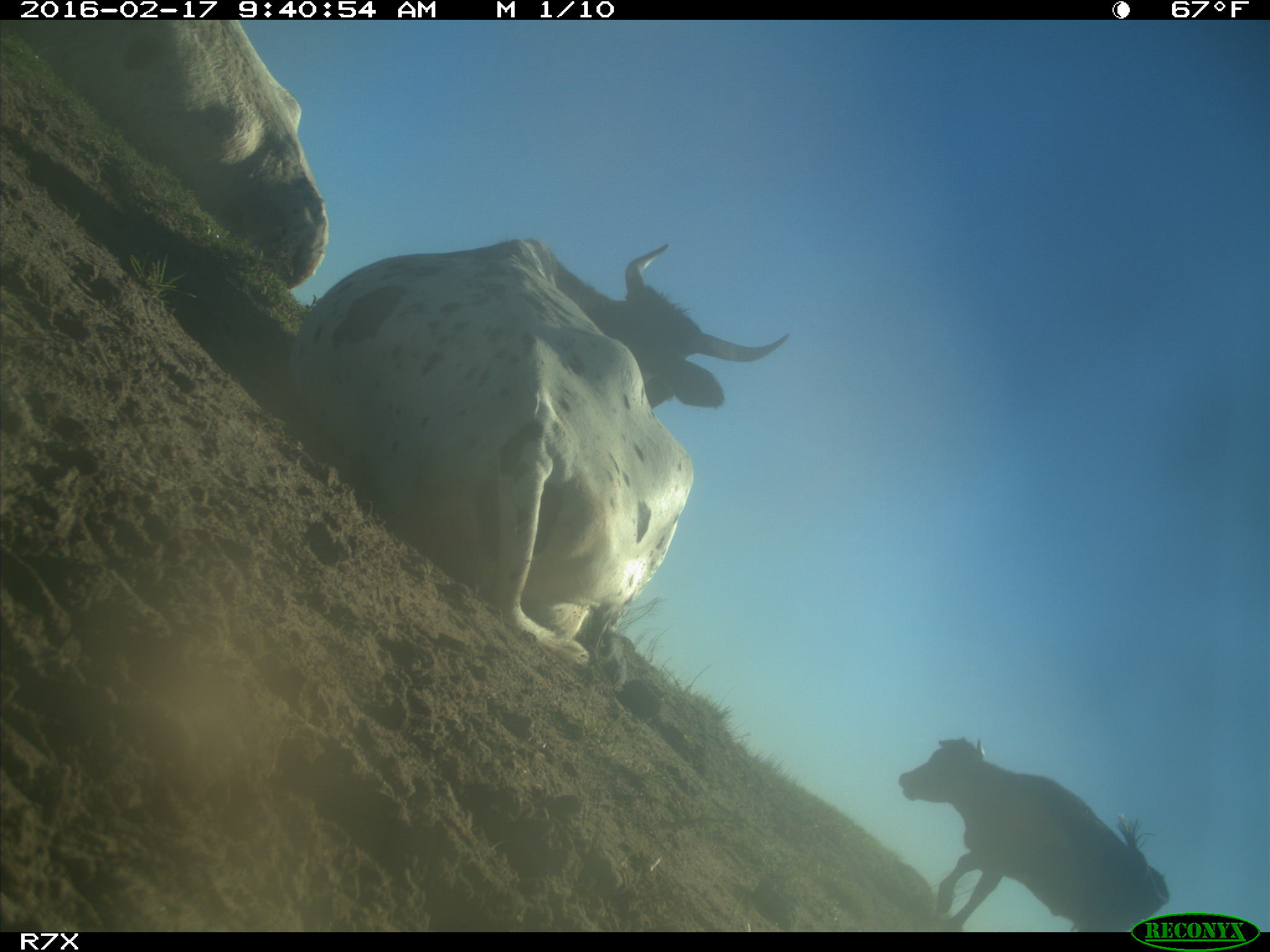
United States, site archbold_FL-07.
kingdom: Animalia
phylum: Chordata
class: Mammalia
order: Artiodactyla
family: Bovidae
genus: Bos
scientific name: Bos taurus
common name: domestic cow